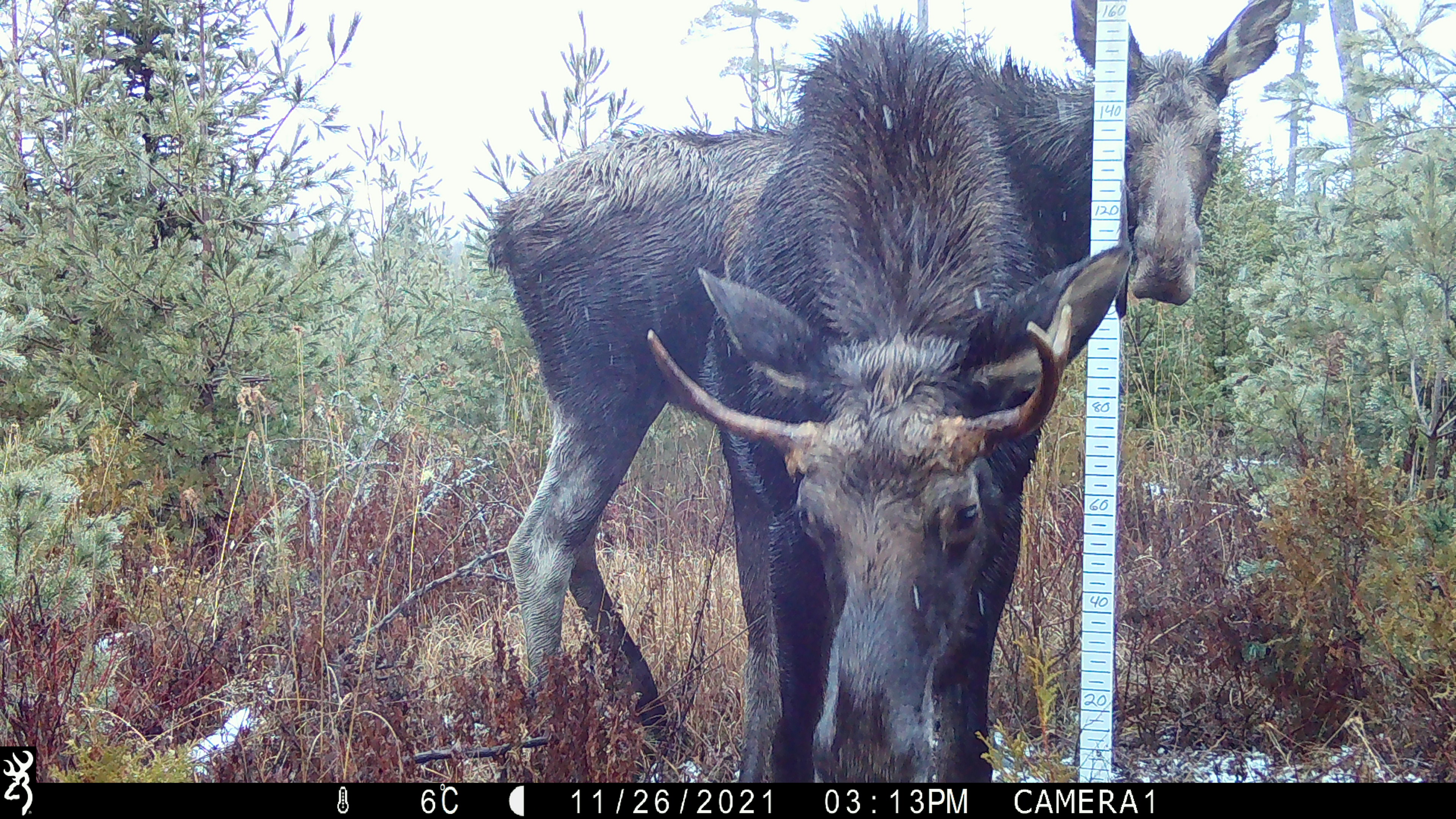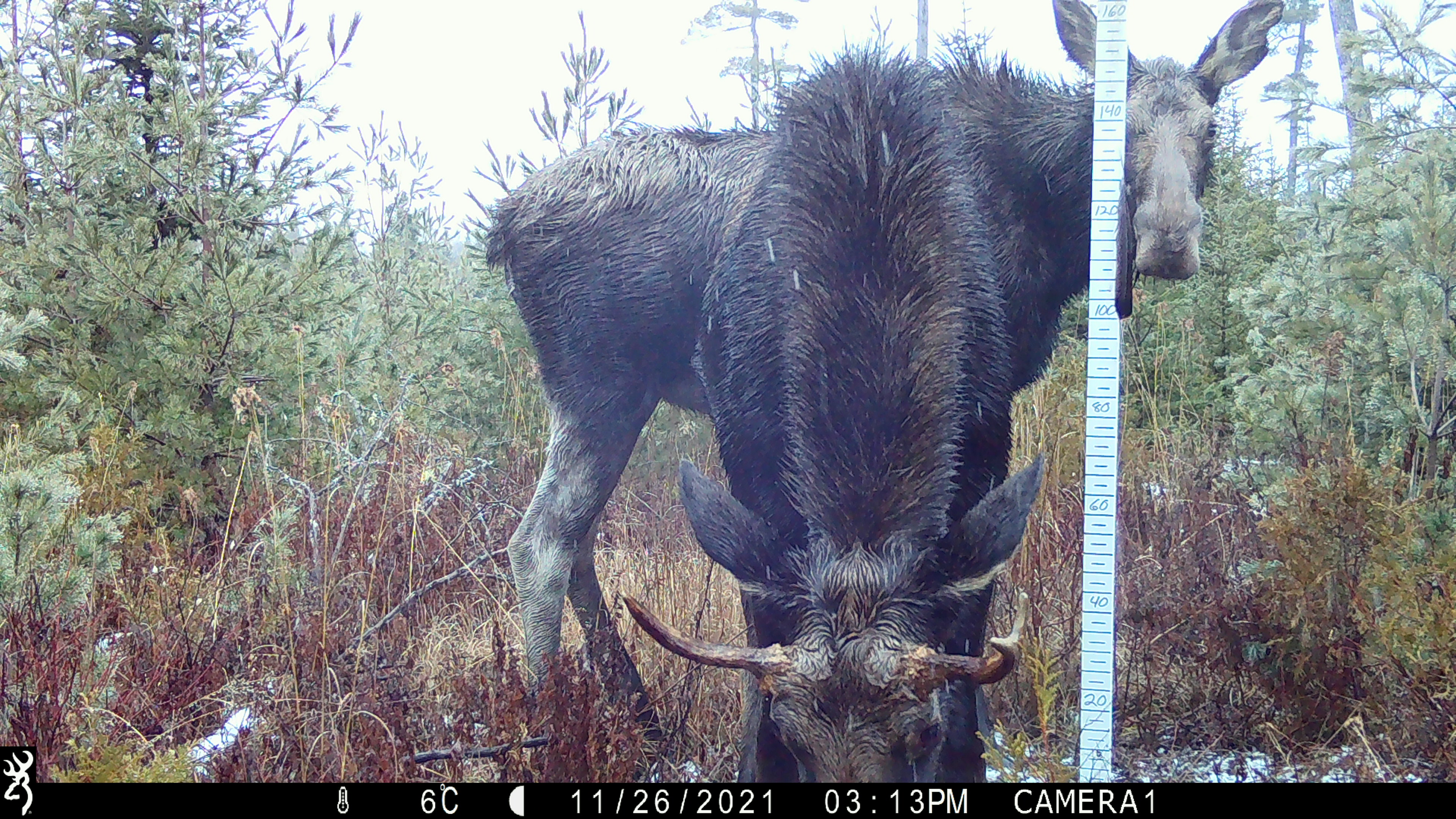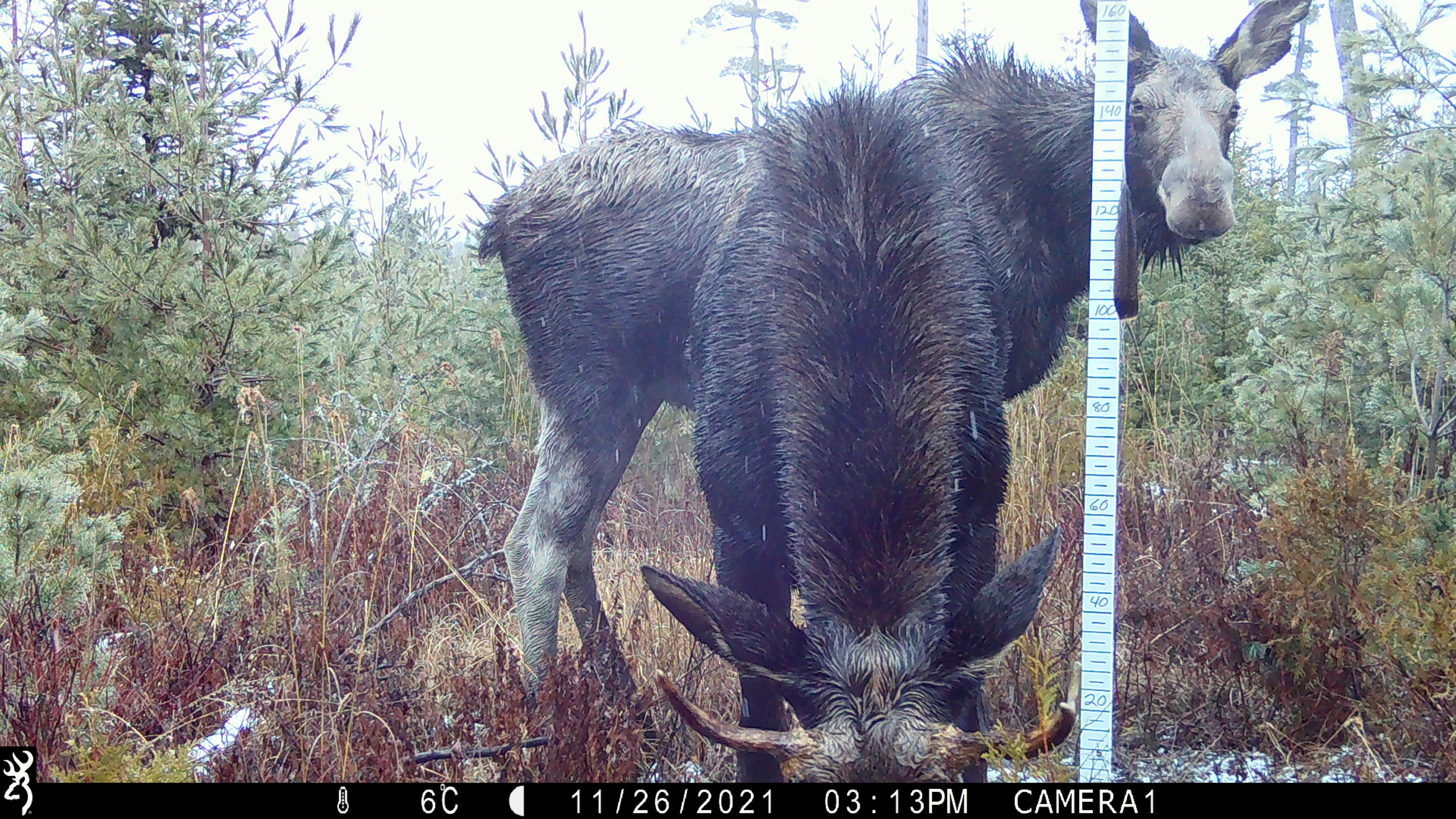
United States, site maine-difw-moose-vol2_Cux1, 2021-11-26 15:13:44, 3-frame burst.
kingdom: Animalia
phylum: Chordata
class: Mammalia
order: Artiodactyla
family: Cervidae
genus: Alces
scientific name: Alces alces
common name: moose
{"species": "moose (Alces alces)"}